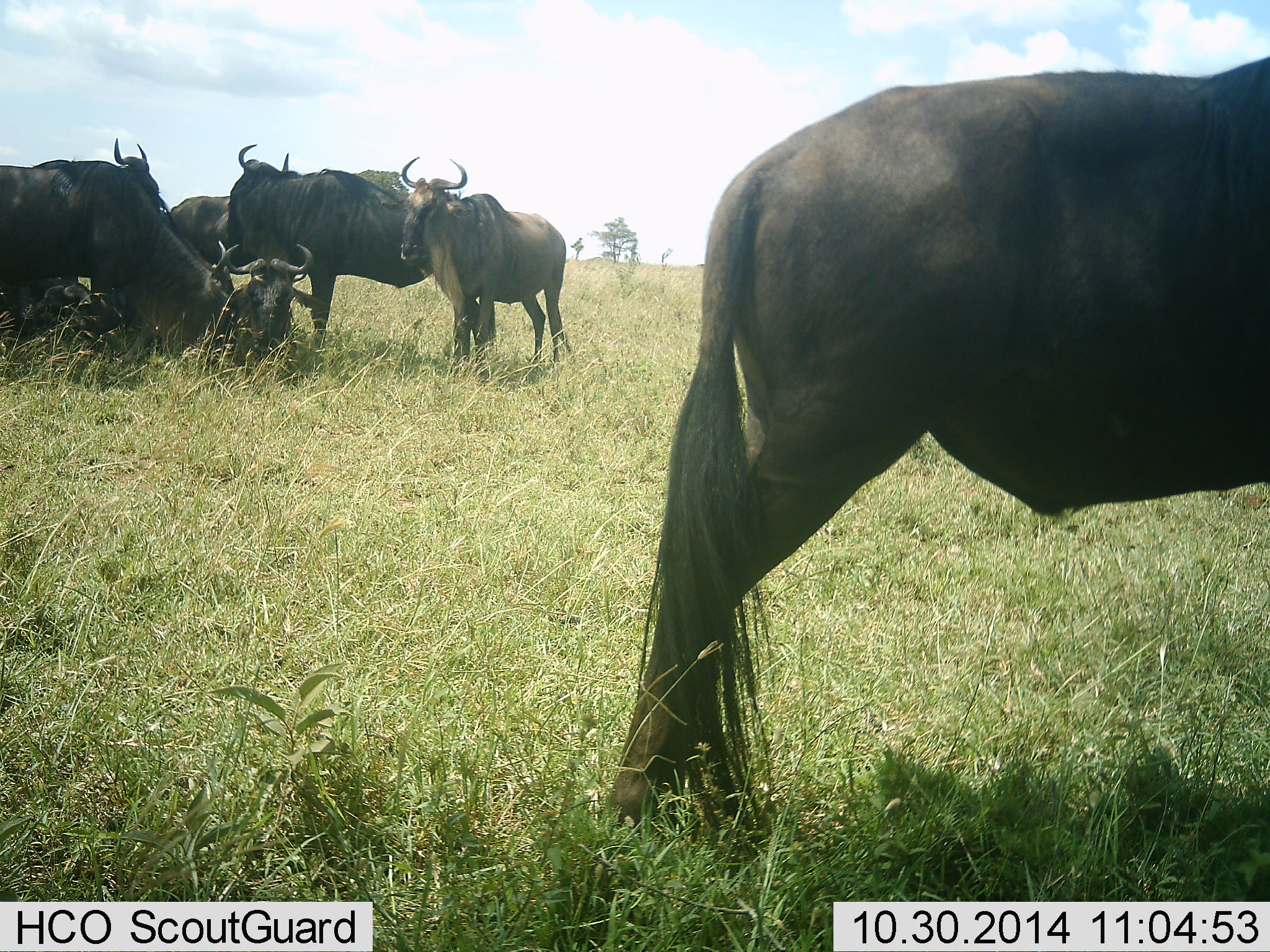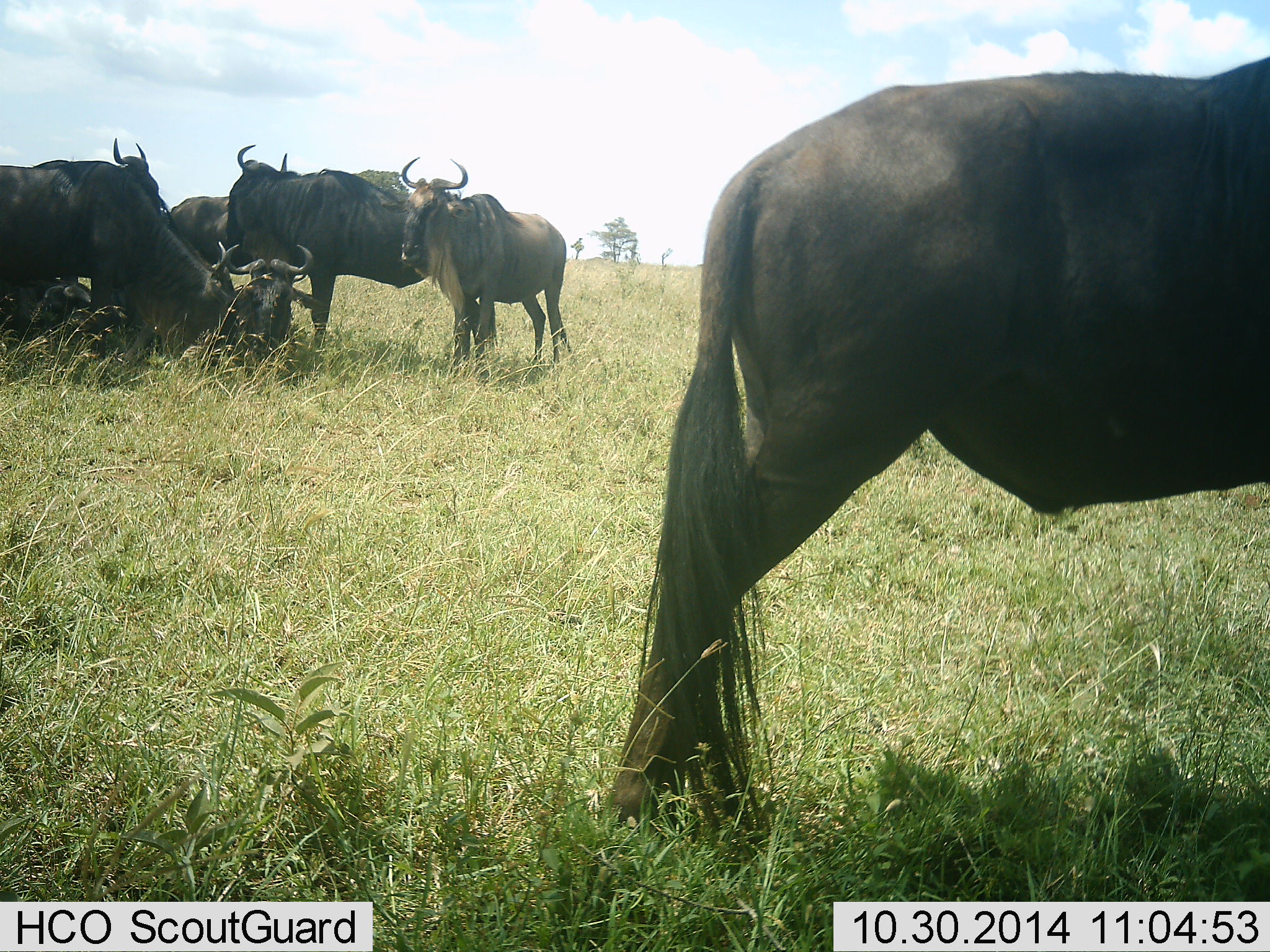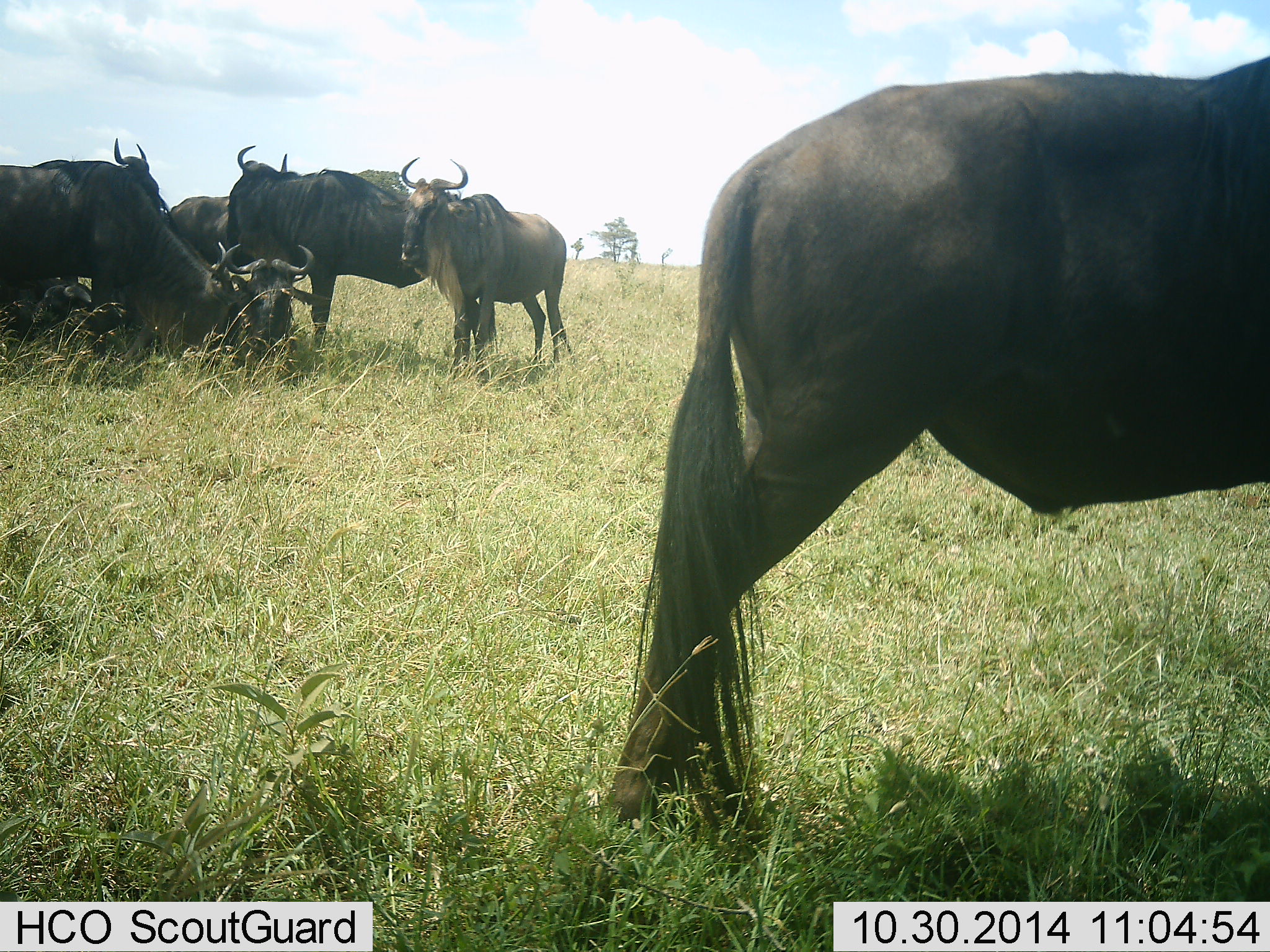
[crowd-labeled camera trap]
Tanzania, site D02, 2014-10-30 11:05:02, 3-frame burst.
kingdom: Animalia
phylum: Chordata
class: Mammalia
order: Artiodactyla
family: Bovidae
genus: Connochaetes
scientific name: Connochaetes taurinus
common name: blue wildebeest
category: wildebeest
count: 7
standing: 90%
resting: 80%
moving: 10%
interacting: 40%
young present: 0%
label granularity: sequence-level